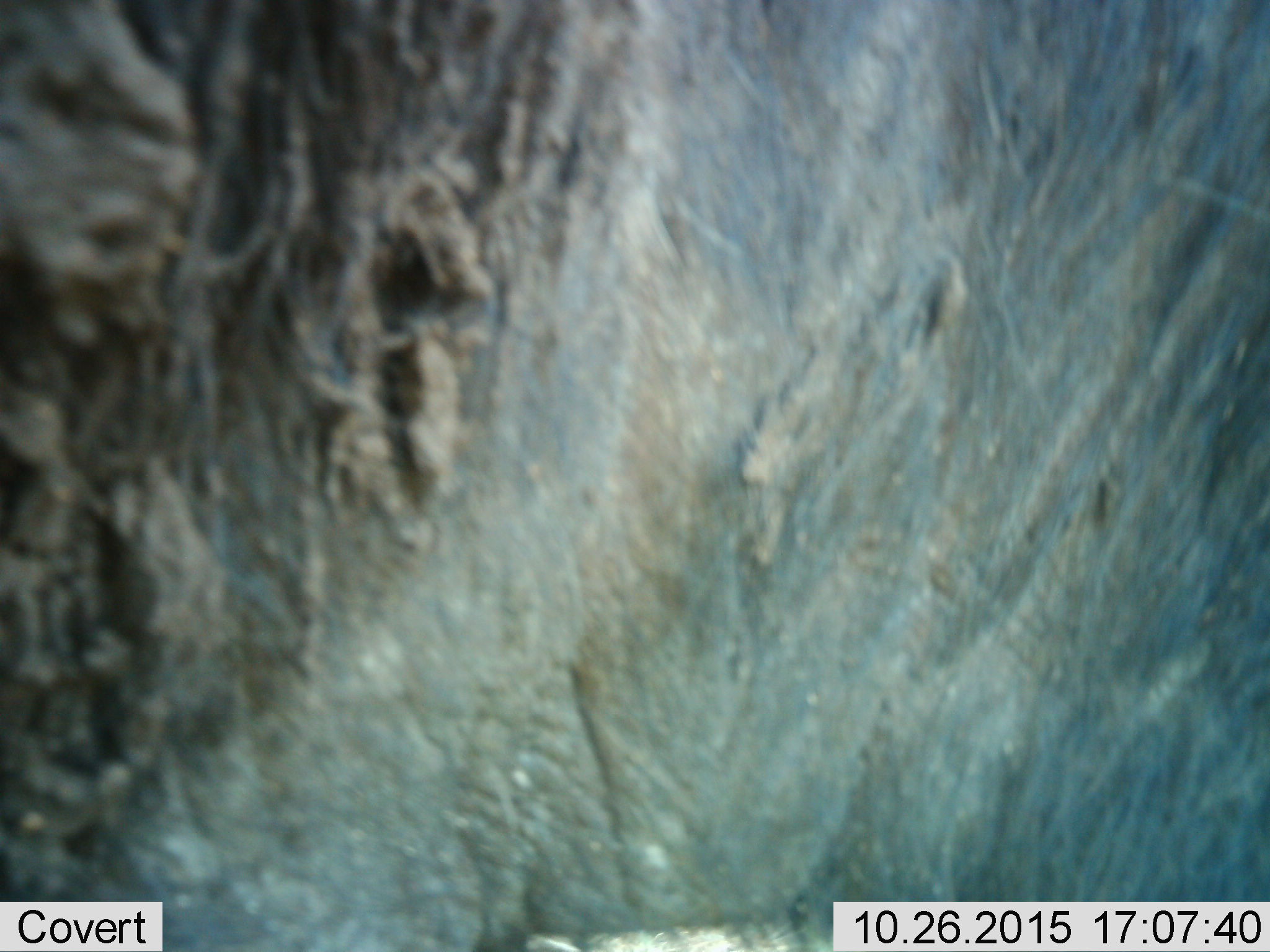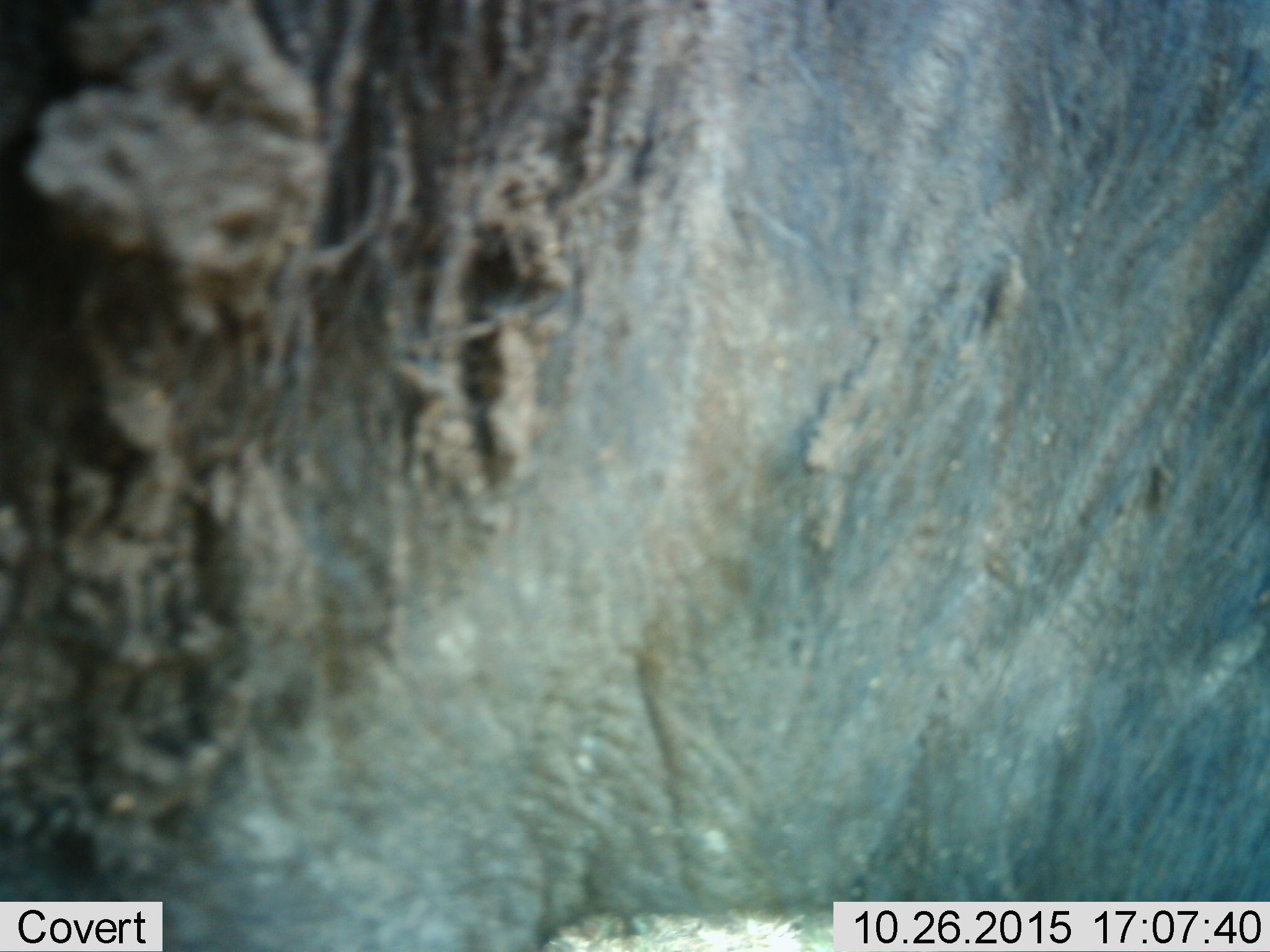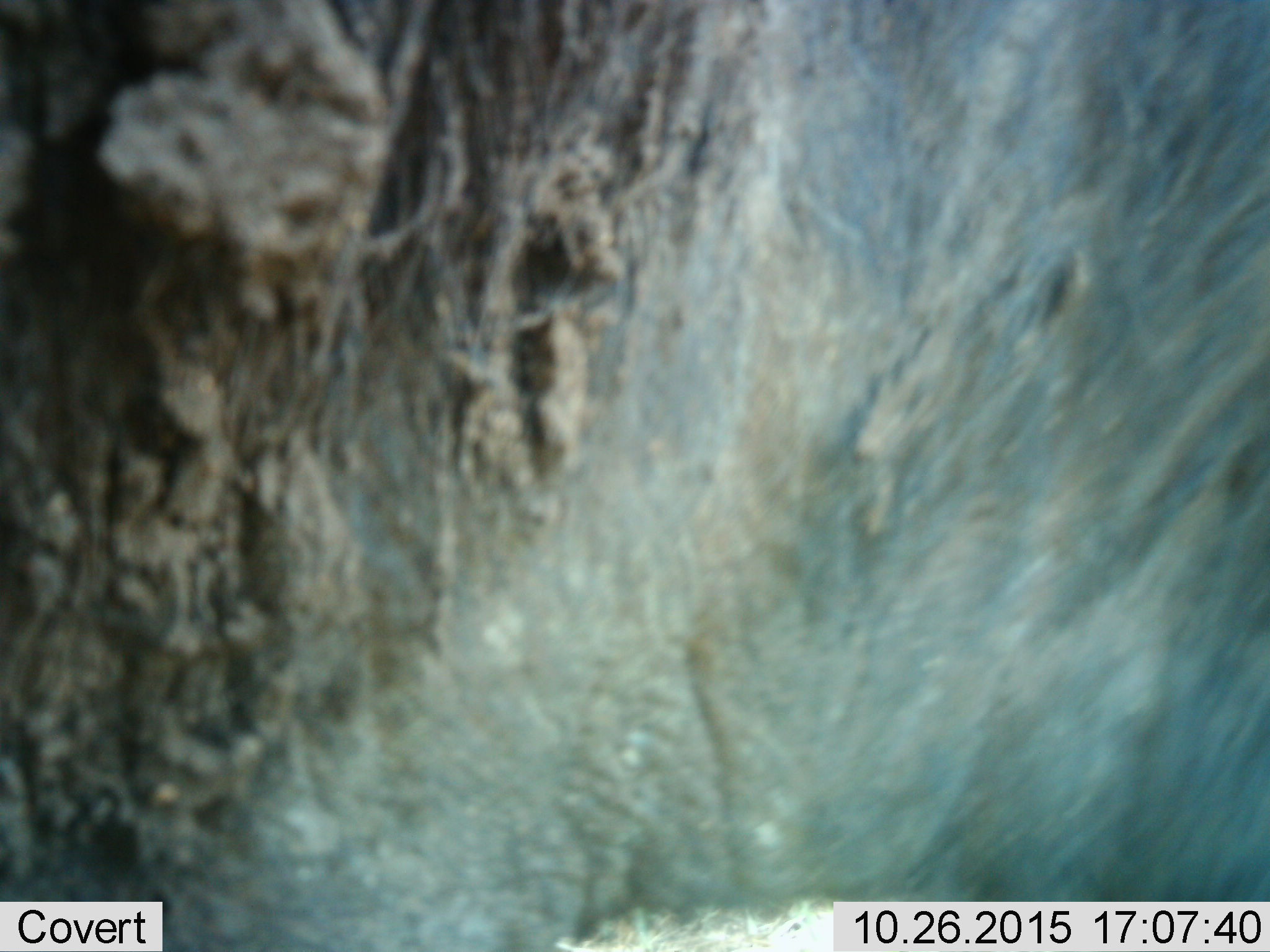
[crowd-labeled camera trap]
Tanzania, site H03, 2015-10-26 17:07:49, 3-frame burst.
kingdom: Animalia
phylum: Chordata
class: Mammalia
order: Artiodactyla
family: Bovidae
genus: Connochaetes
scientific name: Connochaetes taurinus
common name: blue wildebeest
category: wildebeest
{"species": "wildebeest (blue wildebeest) (Connochaetes taurinus)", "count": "1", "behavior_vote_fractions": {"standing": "100%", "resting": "0%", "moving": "33%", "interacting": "0%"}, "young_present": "0%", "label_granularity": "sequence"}